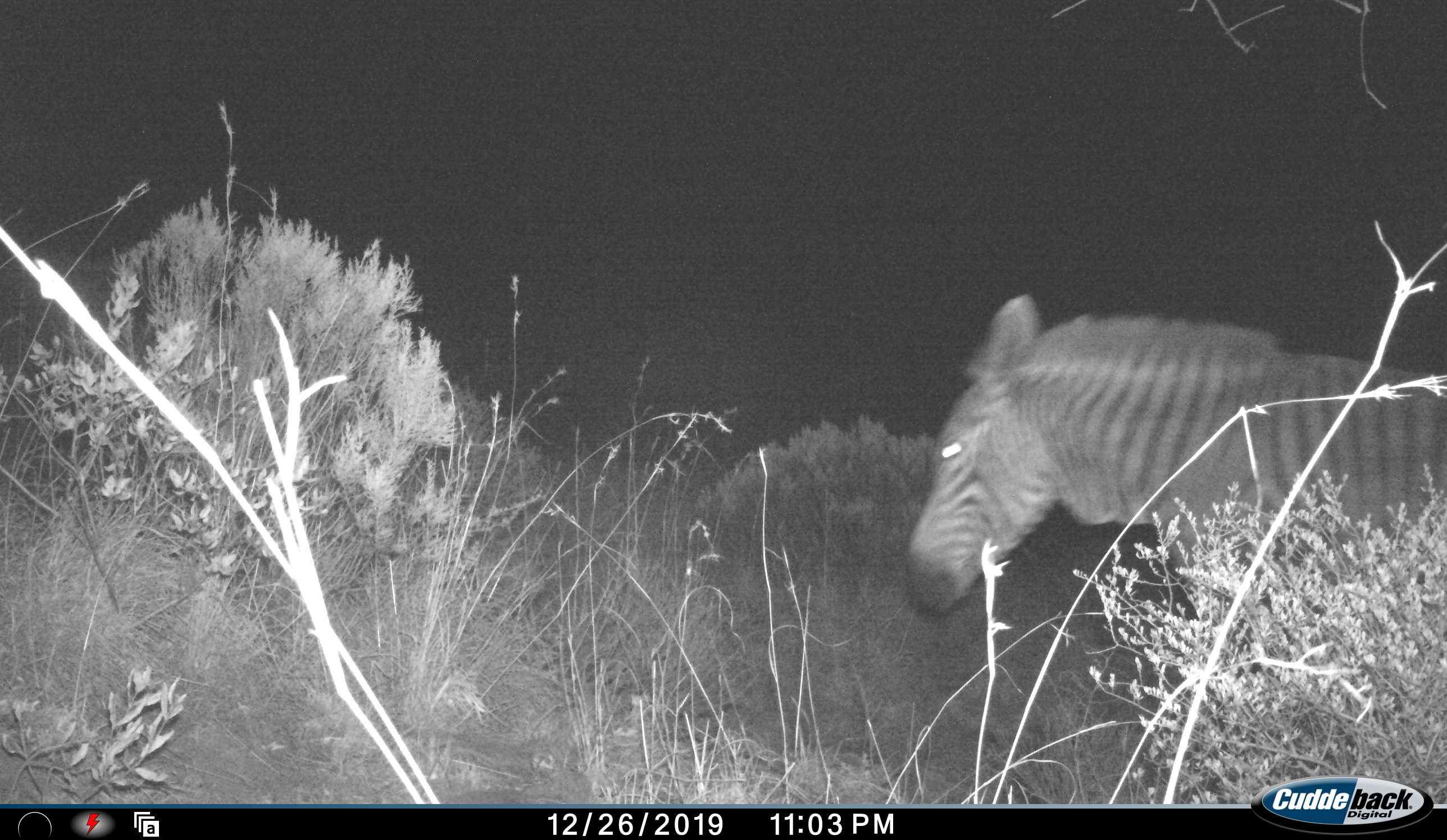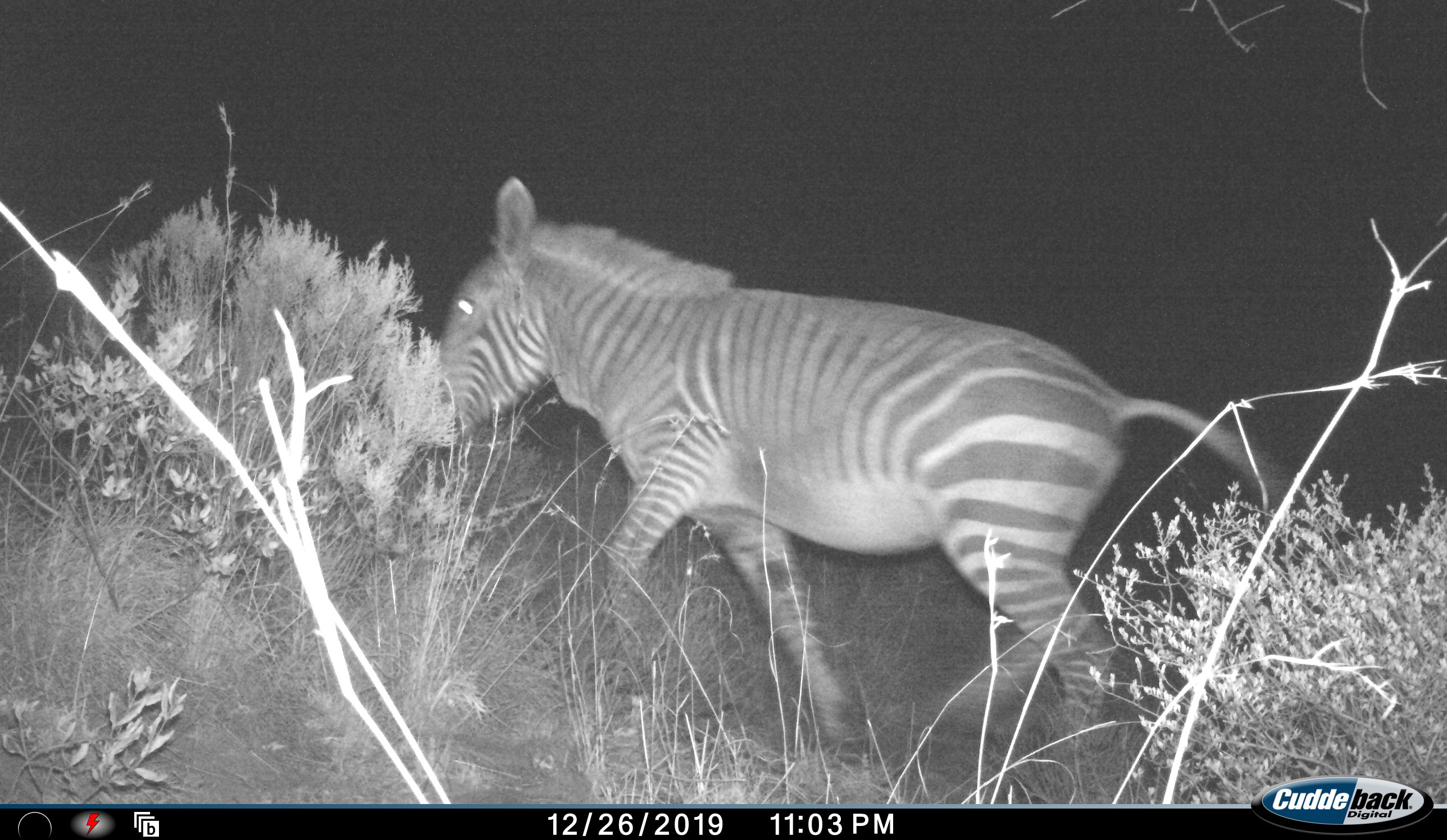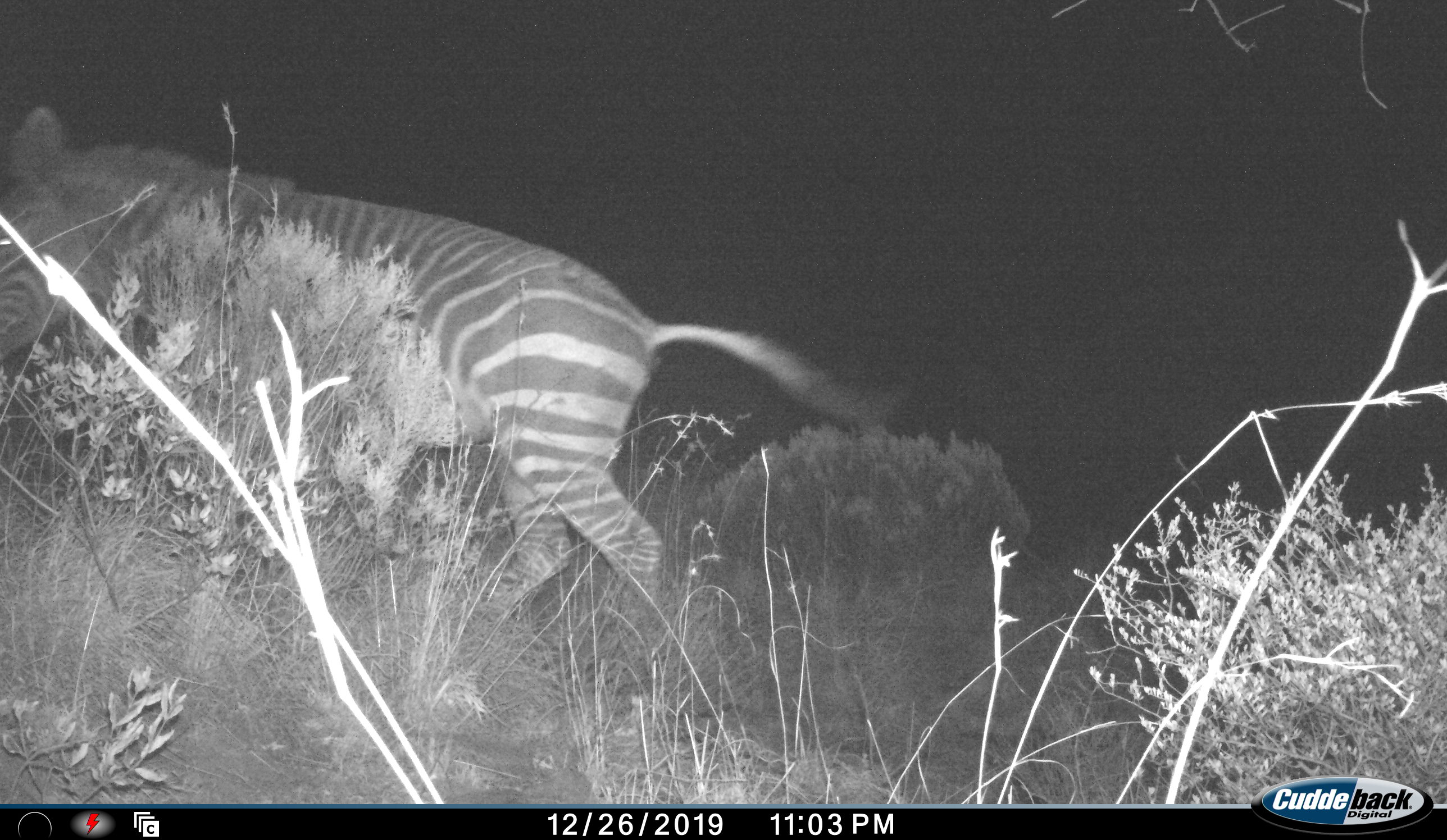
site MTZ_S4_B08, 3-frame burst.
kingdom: Animalia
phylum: Chordata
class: Mammalia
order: Perissodactyla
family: Equidae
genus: Equus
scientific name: Equus zebra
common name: mountain zebra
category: zebramountain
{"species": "zebramountain (mountain zebra) (Equus zebra)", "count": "1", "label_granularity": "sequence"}